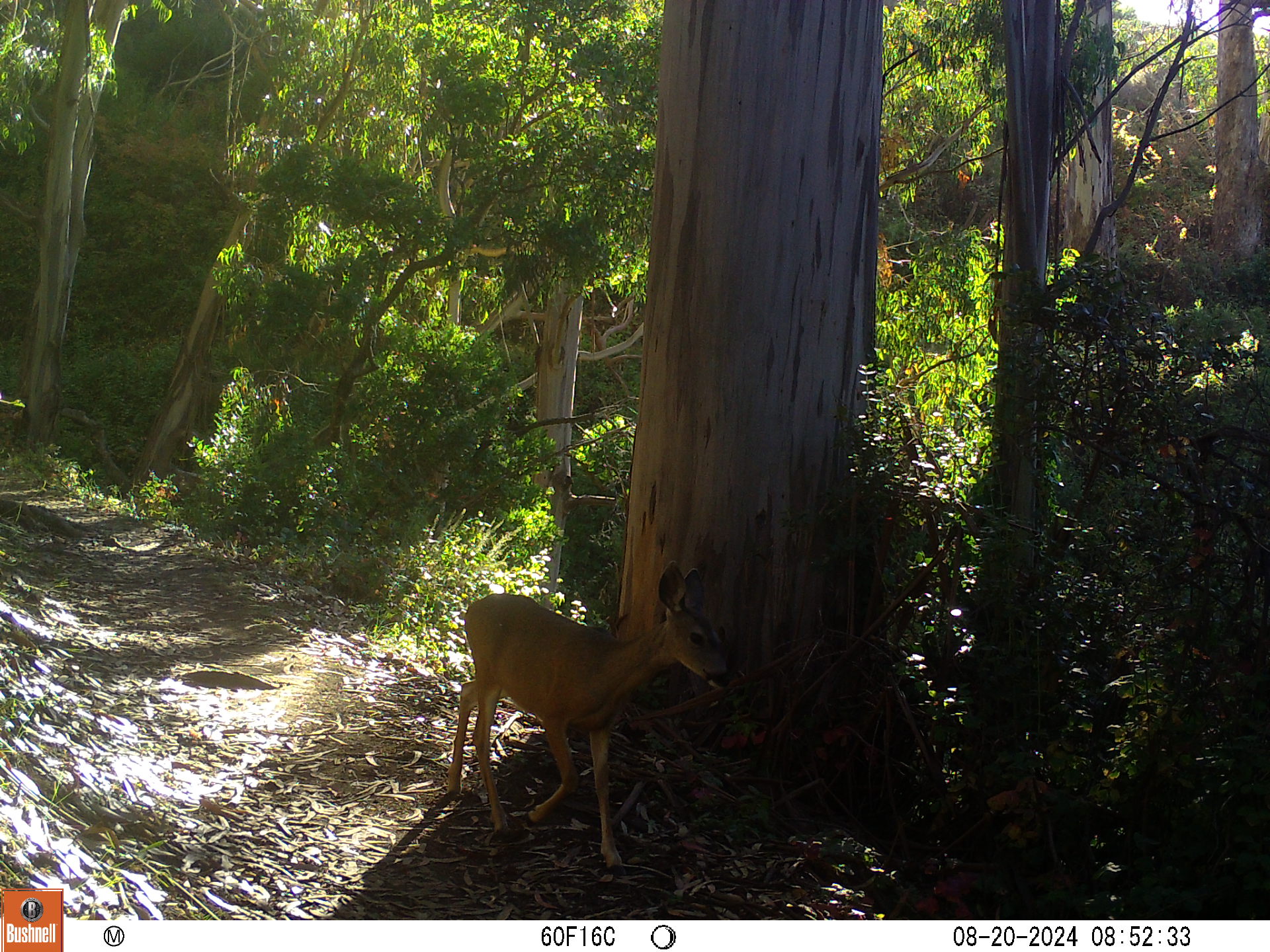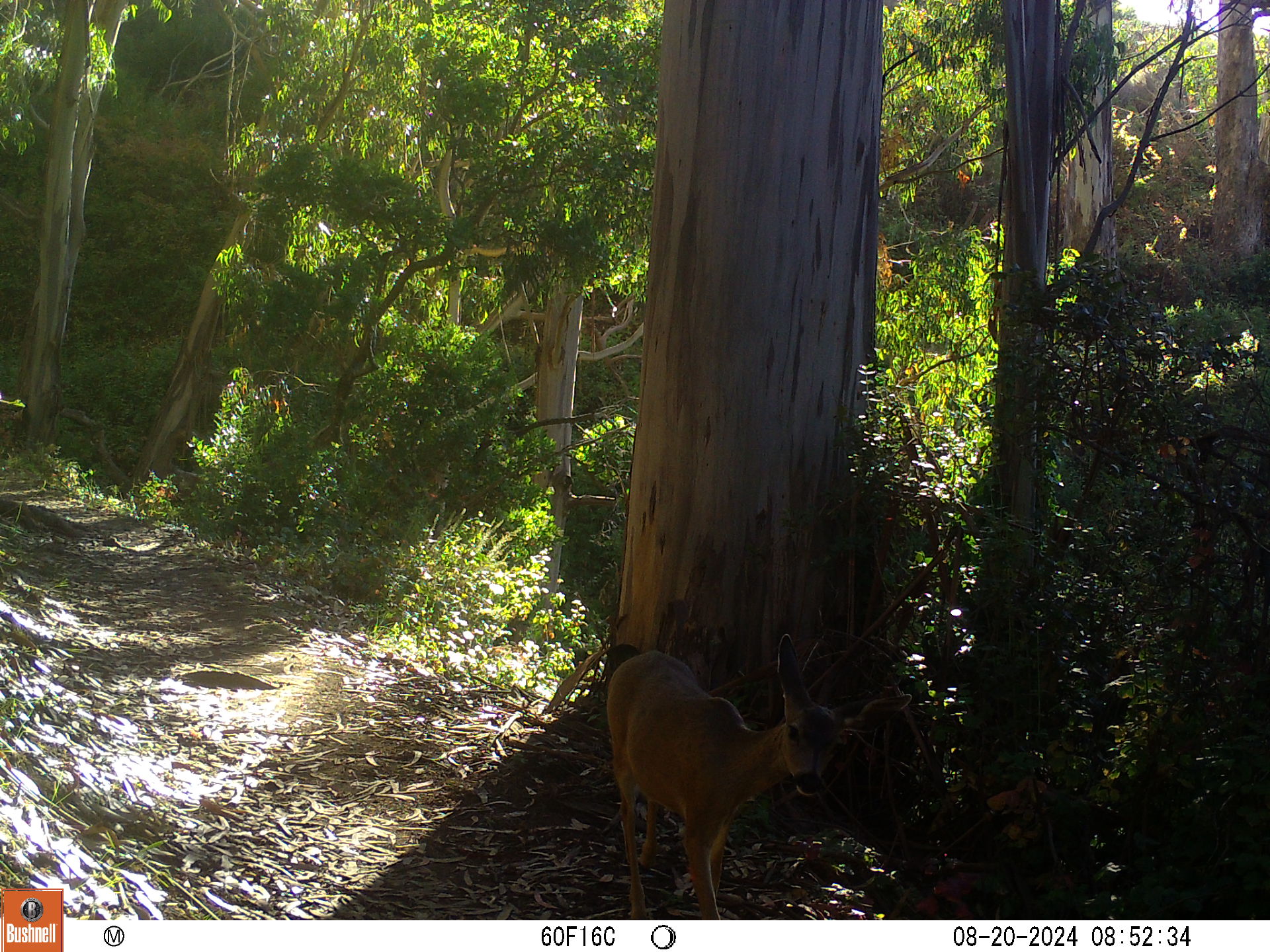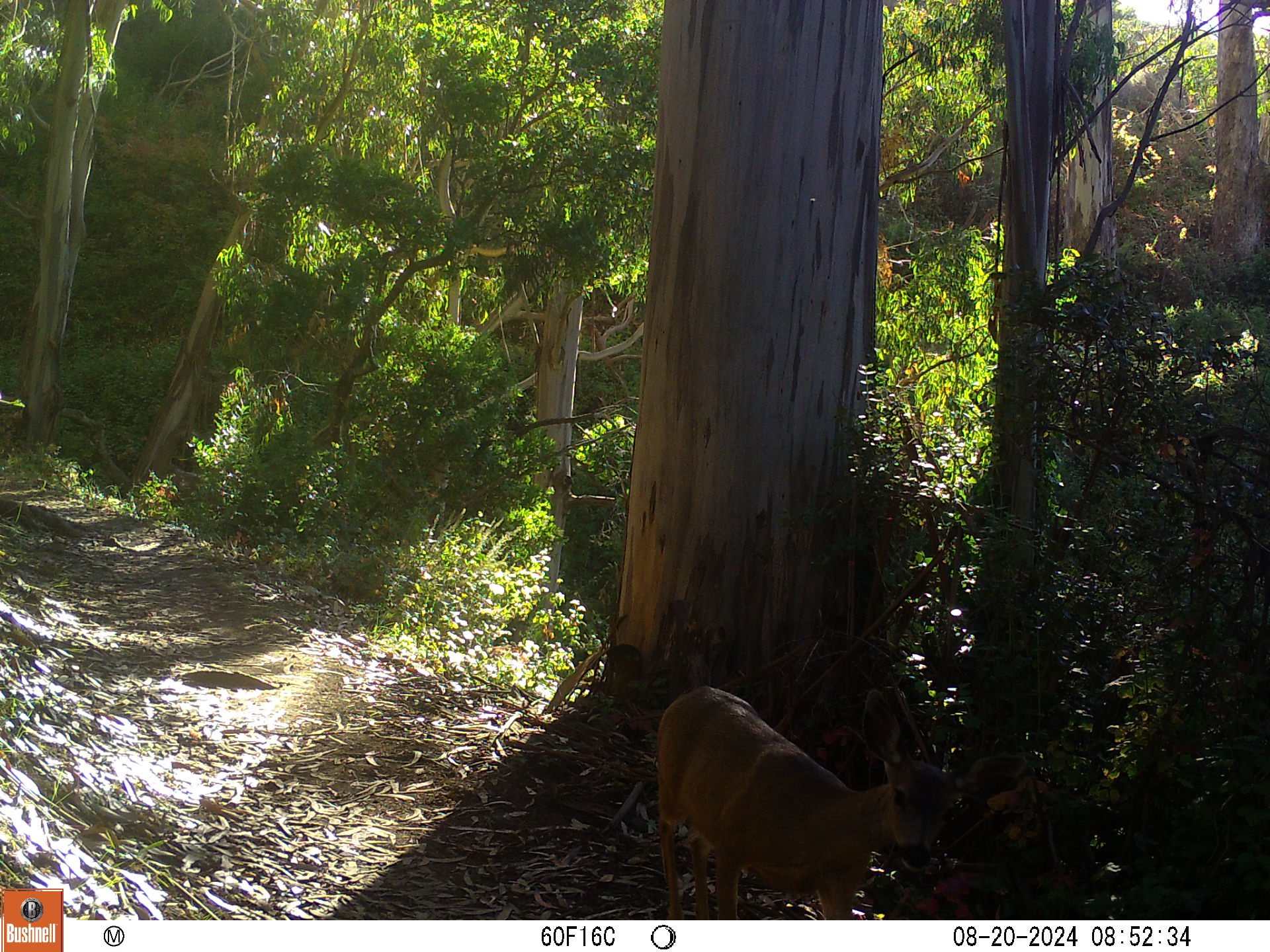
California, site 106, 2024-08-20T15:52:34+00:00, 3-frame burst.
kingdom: Animalia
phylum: Chordata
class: Mammalia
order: Artiodactyla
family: Cervidae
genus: Odocoileus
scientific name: Odocoileus hemionus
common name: mule deer